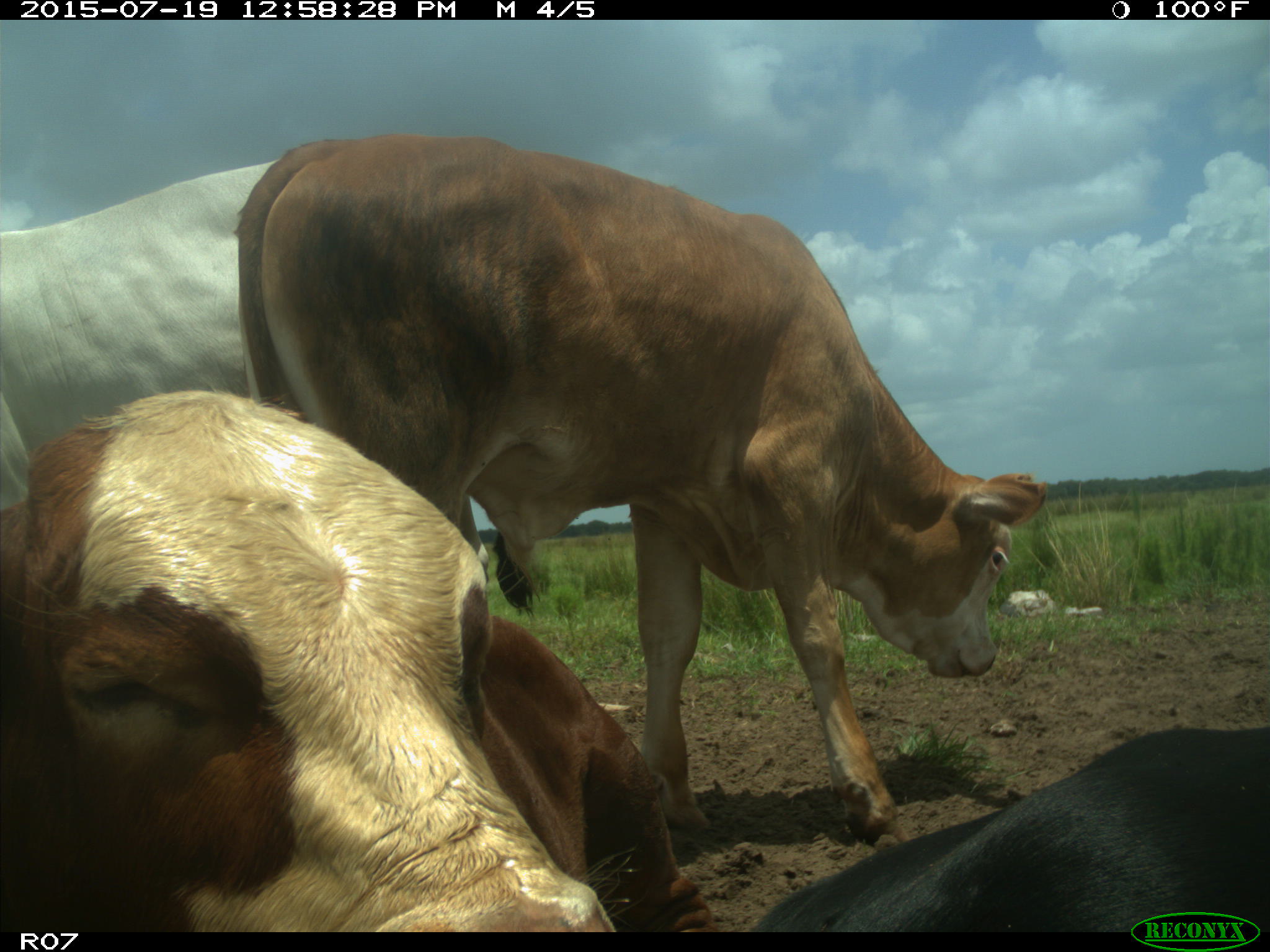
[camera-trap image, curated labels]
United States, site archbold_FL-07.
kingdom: Animalia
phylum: Chordata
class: Mammalia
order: Artiodactyla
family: Bovidae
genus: Bos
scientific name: Bos taurus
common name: domestic cow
Bos taurus (domestic cow).